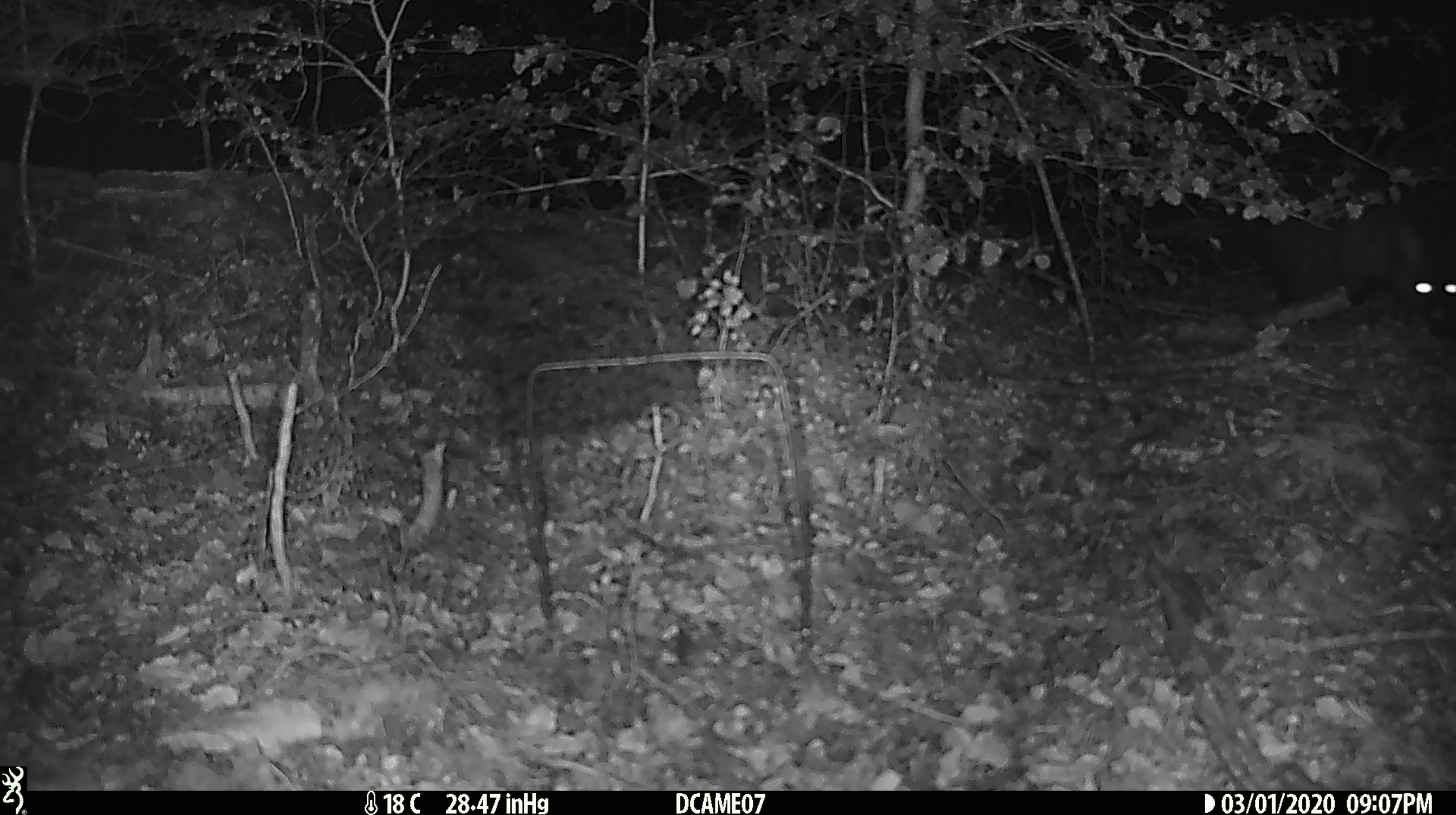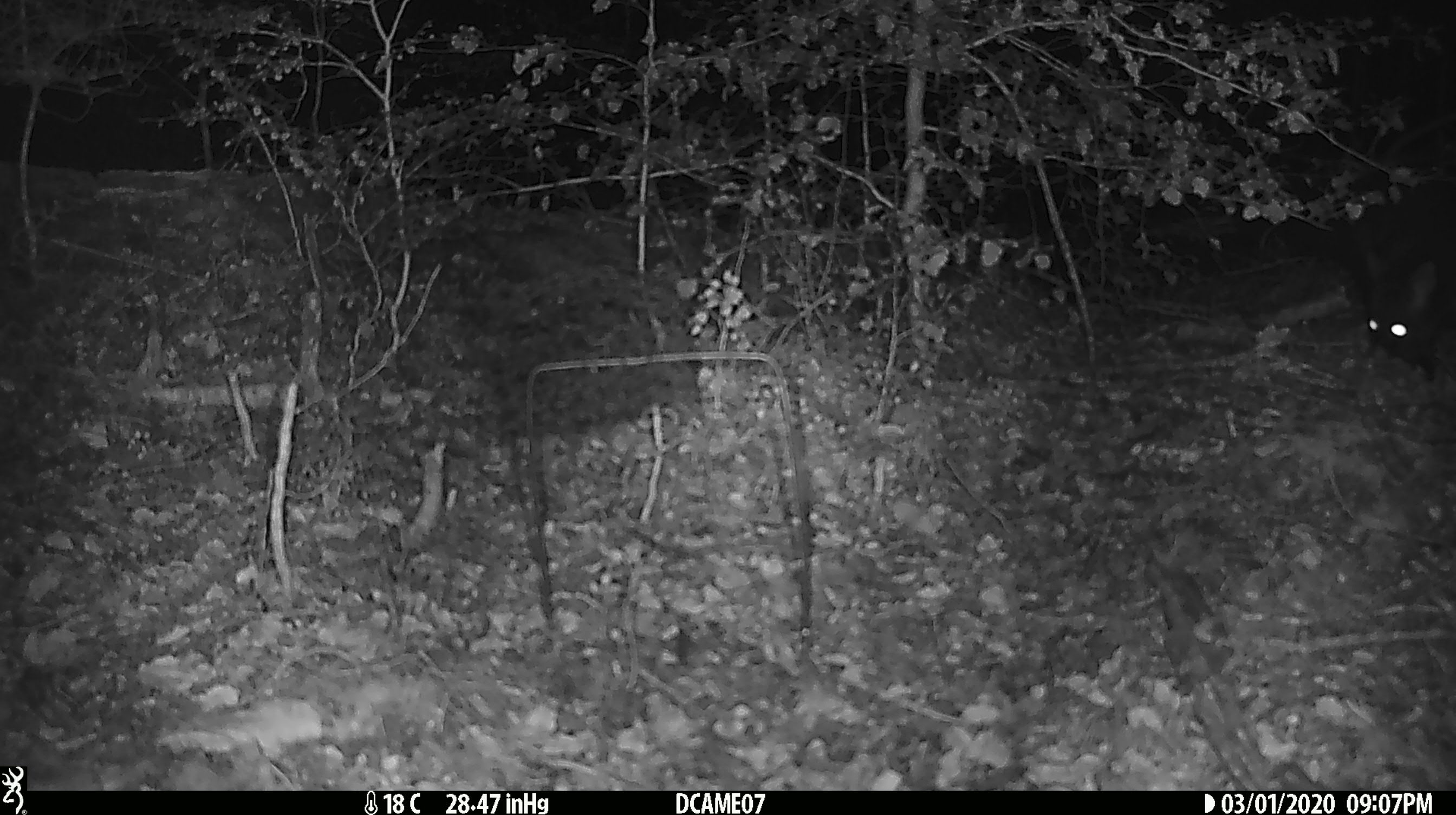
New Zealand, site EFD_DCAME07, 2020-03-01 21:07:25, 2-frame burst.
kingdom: Animalia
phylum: Chordata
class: Mammalia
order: Diprotodontia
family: Phalangeridae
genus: Trichosurus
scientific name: Trichosurus vulpecula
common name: common brushtail possum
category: possum